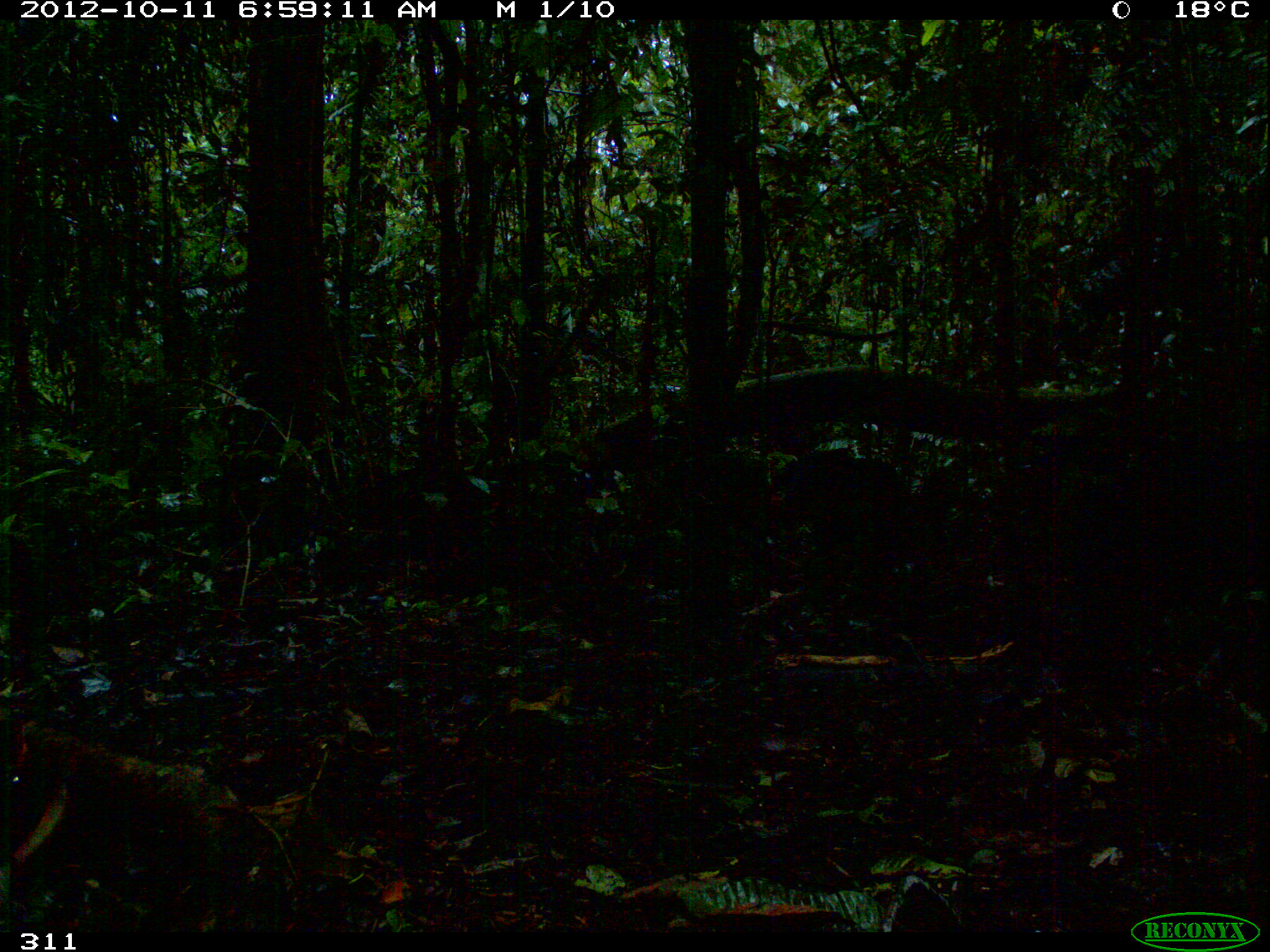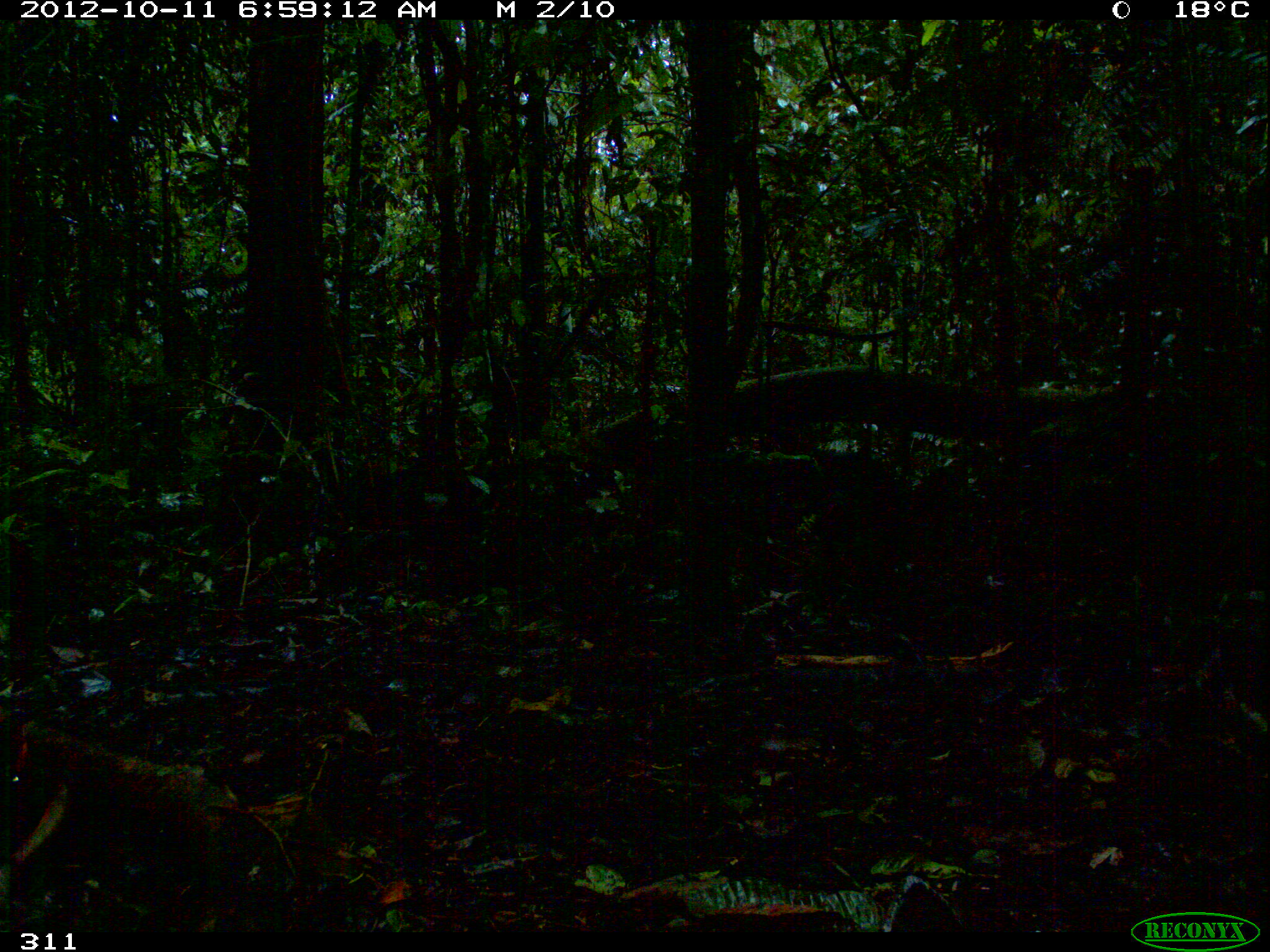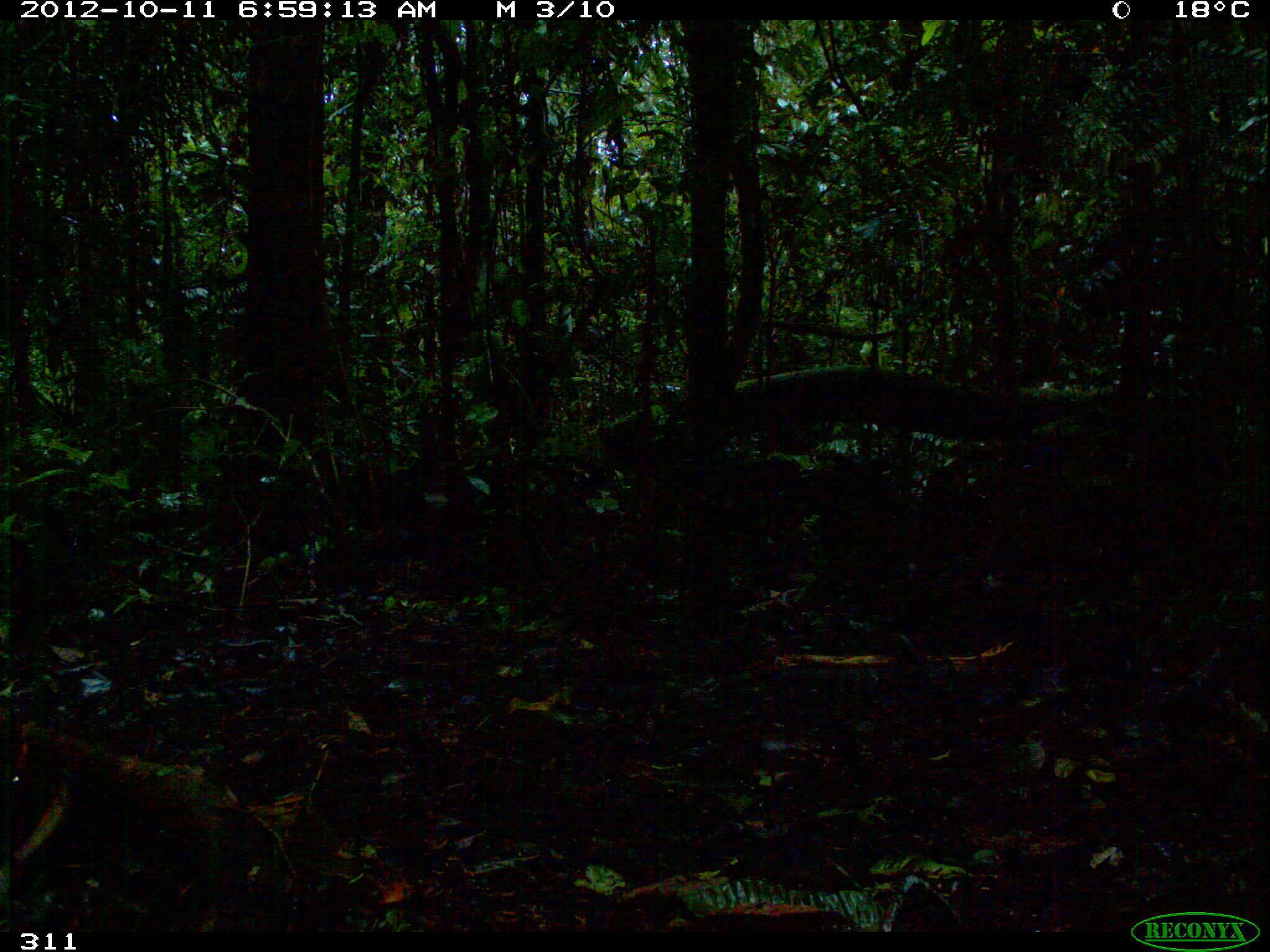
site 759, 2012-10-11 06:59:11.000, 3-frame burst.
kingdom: Animalia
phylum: Chordata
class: Mammalia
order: Artiodactyla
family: Tayassuidae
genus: Tayassu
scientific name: Tayassu pecari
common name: white-lipped peccary